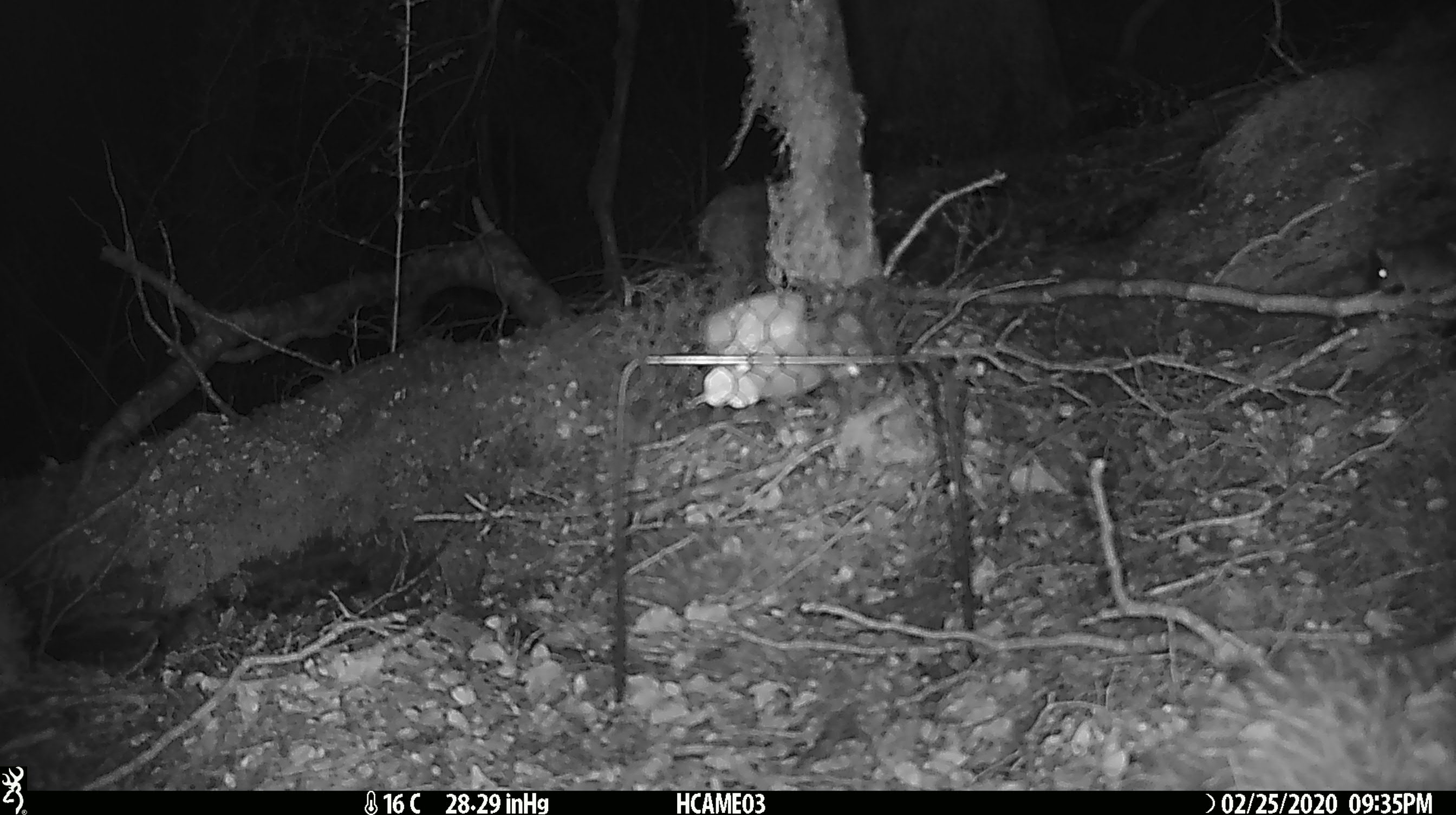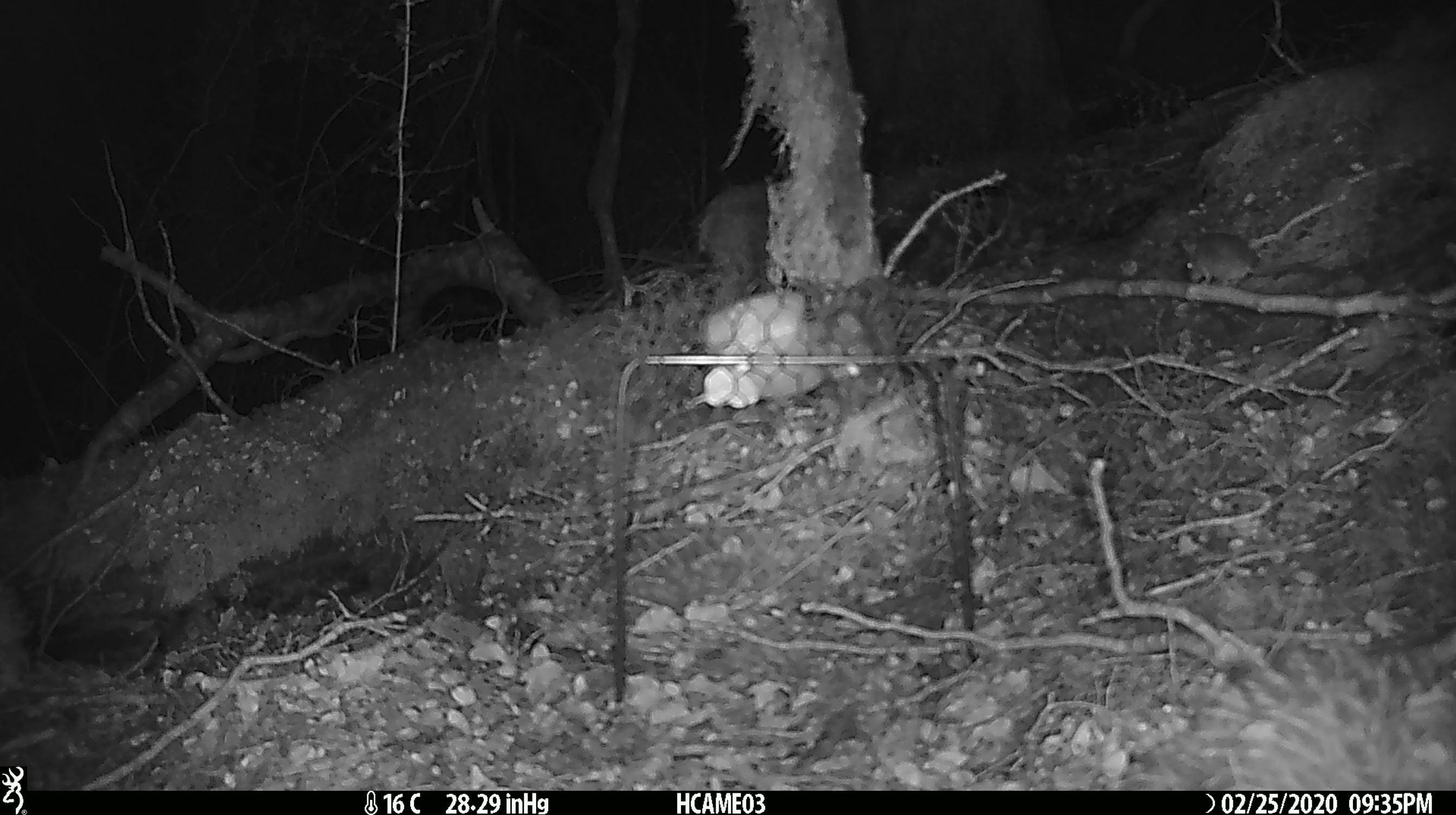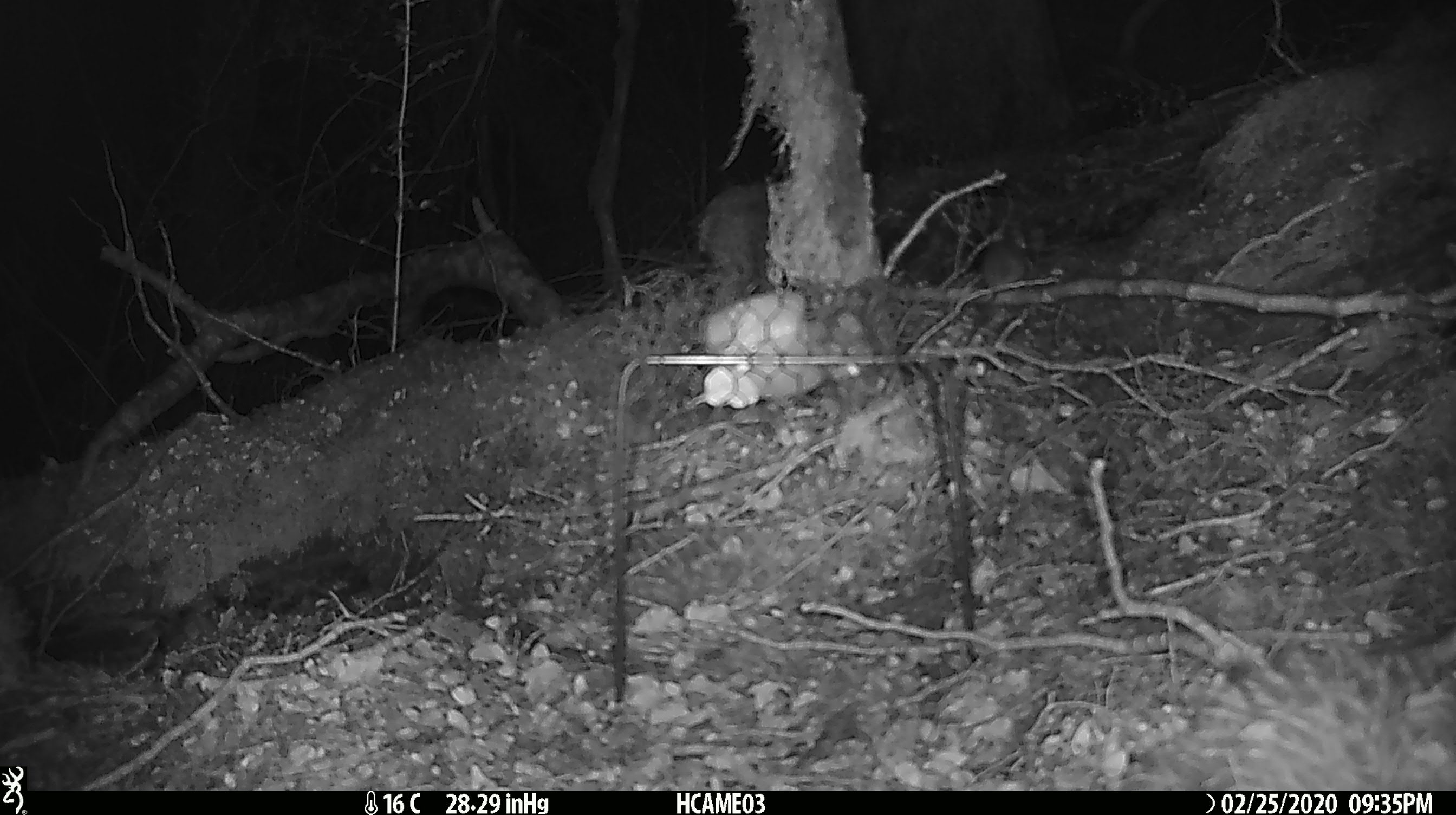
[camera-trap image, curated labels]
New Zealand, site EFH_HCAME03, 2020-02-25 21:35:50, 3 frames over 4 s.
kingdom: Animalia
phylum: Chordata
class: Mammalia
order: Rodentia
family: Muridae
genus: Mus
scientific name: Mus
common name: mouse